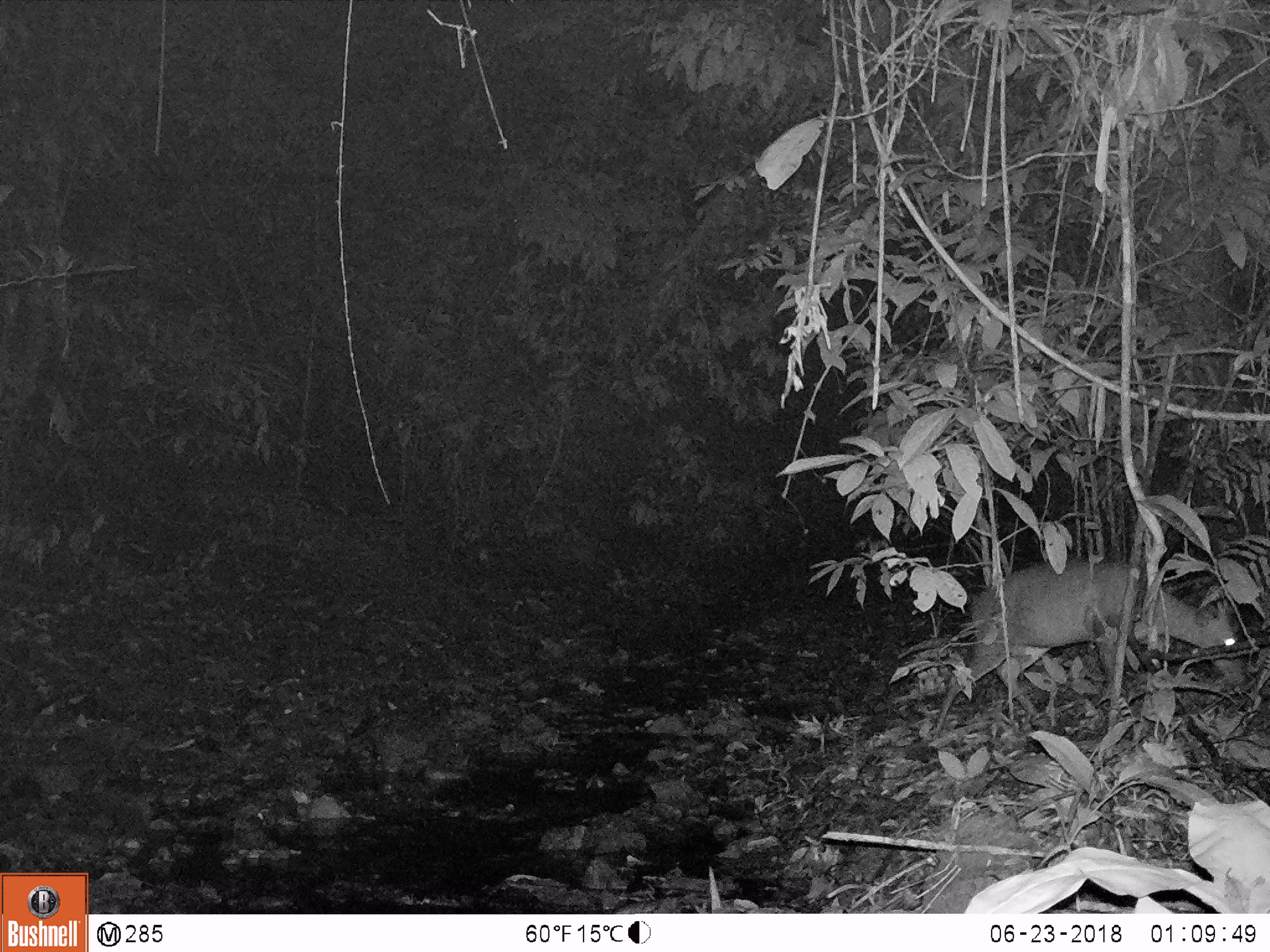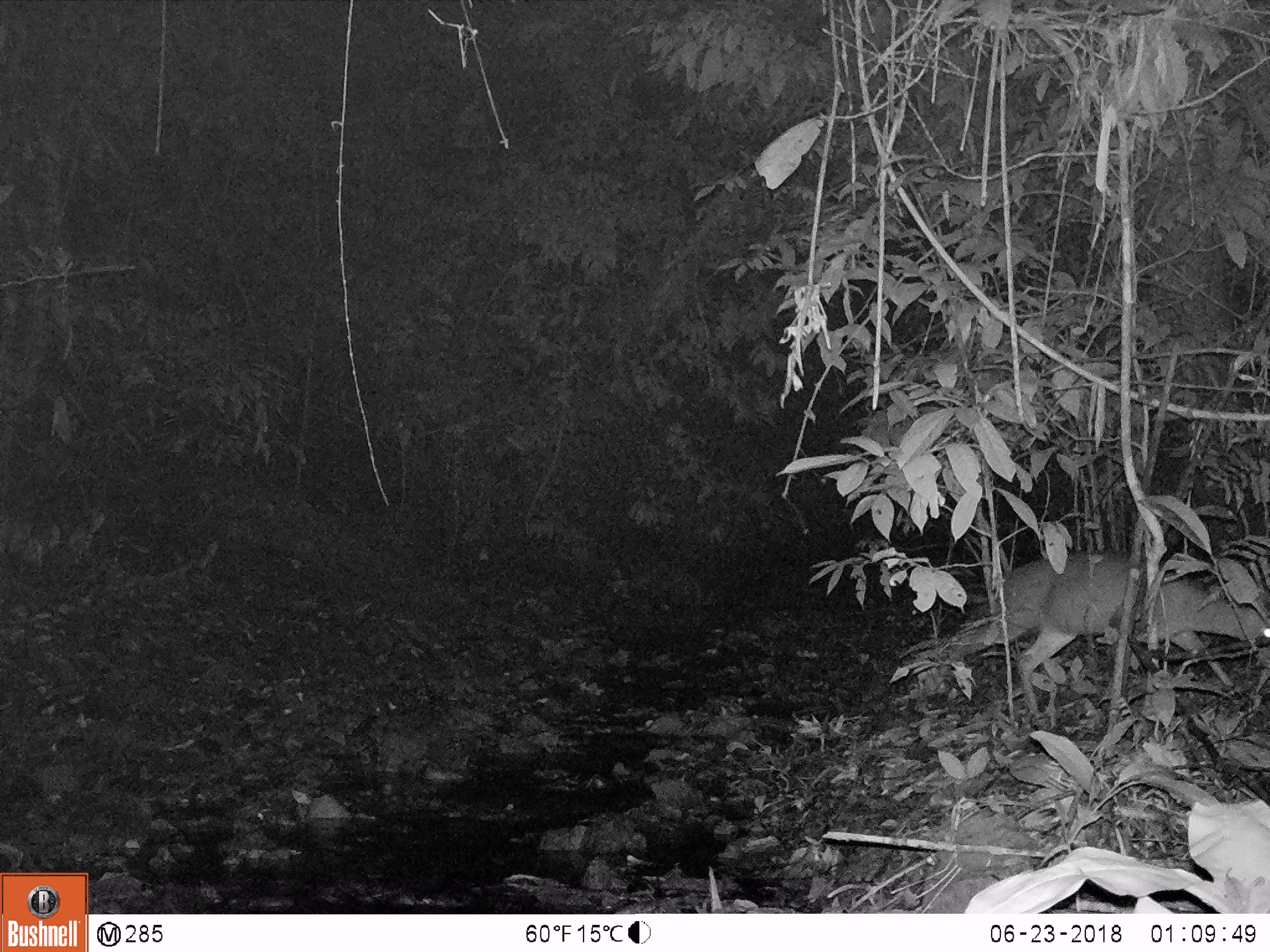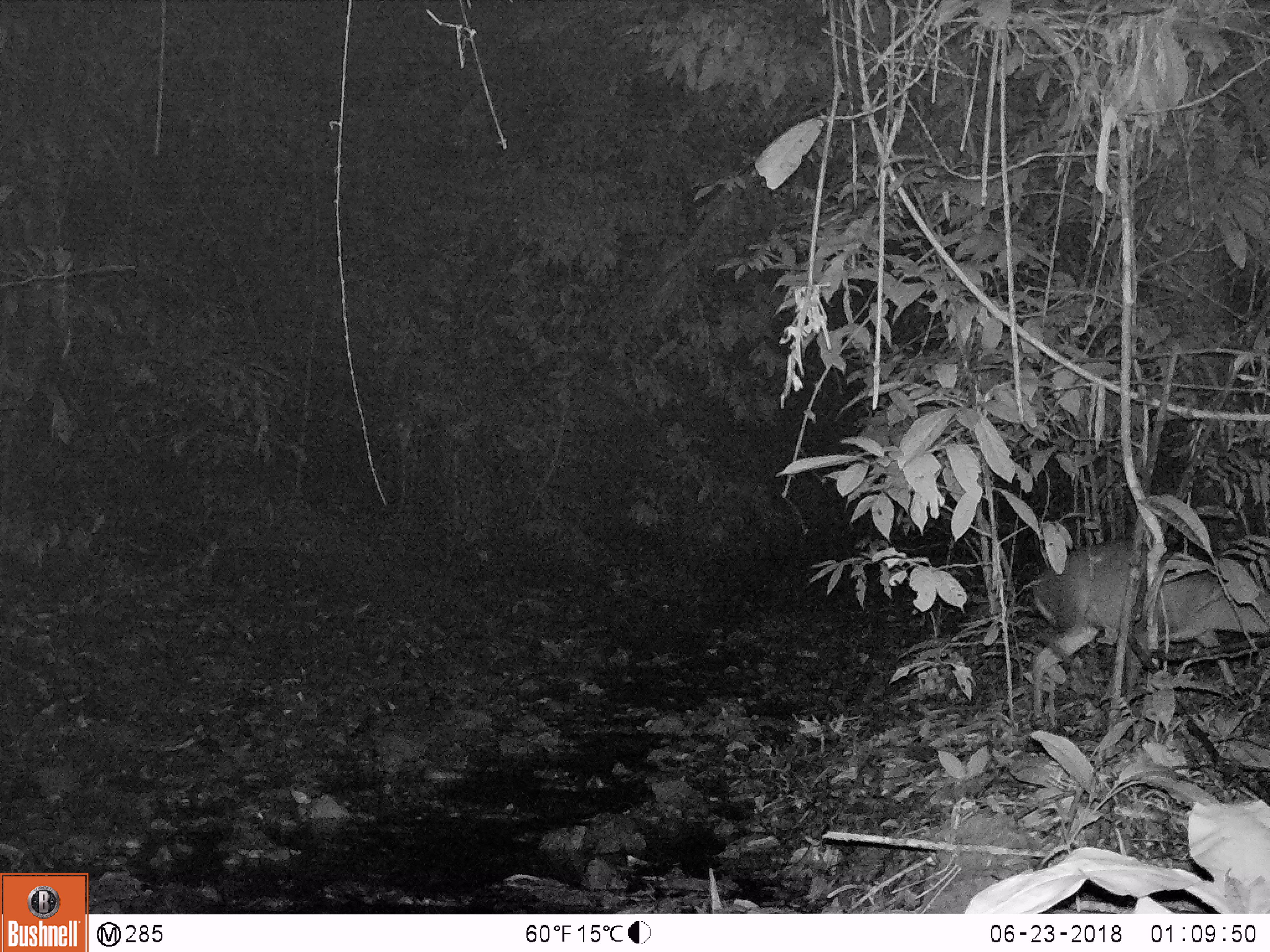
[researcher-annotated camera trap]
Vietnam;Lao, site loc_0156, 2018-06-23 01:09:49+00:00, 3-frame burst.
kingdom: Animalia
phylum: Chordata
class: Mammalia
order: Artiodactyla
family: Cervidae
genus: Muntiacus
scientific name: Muntiacus rooseveltorum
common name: roosevelt's muntjac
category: roosevelts muntjac group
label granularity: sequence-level